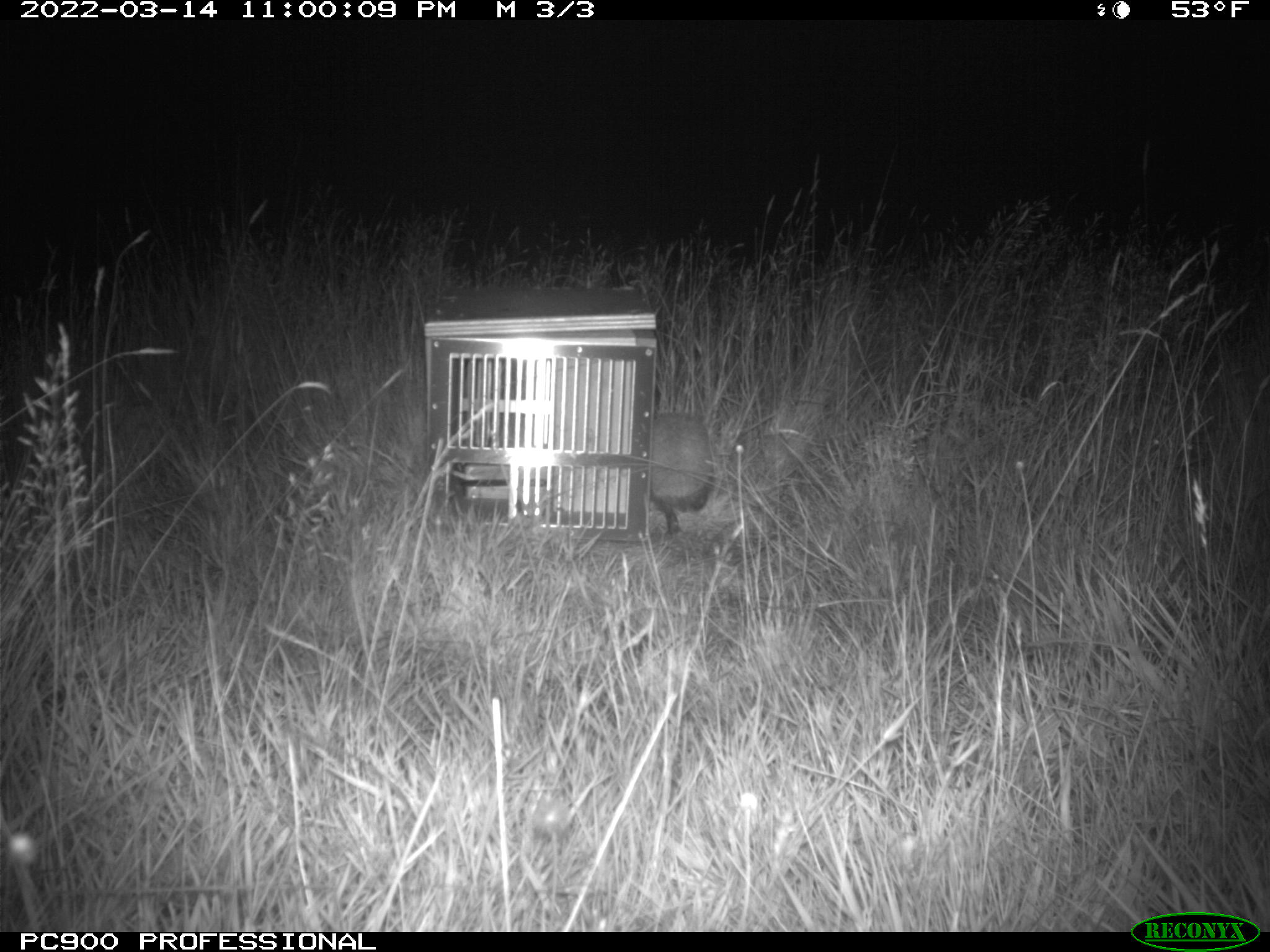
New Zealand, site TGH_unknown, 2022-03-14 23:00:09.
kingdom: Animalia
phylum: Chordata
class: Mammalia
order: Eulipotyphla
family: Erinaceidae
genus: Erinaceus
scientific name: Erinaceus europaeus europaeus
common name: european hedgehog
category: hedgehog